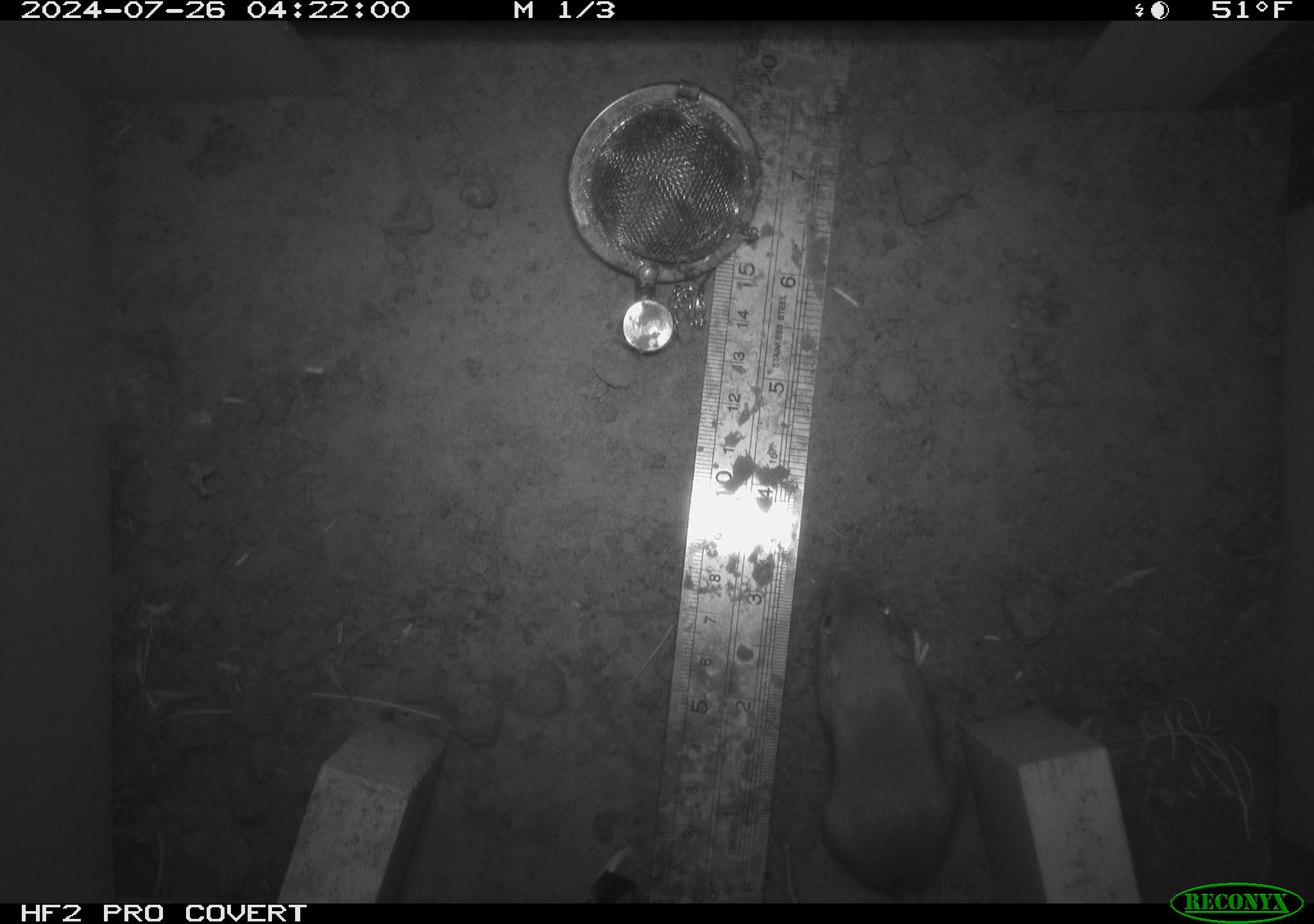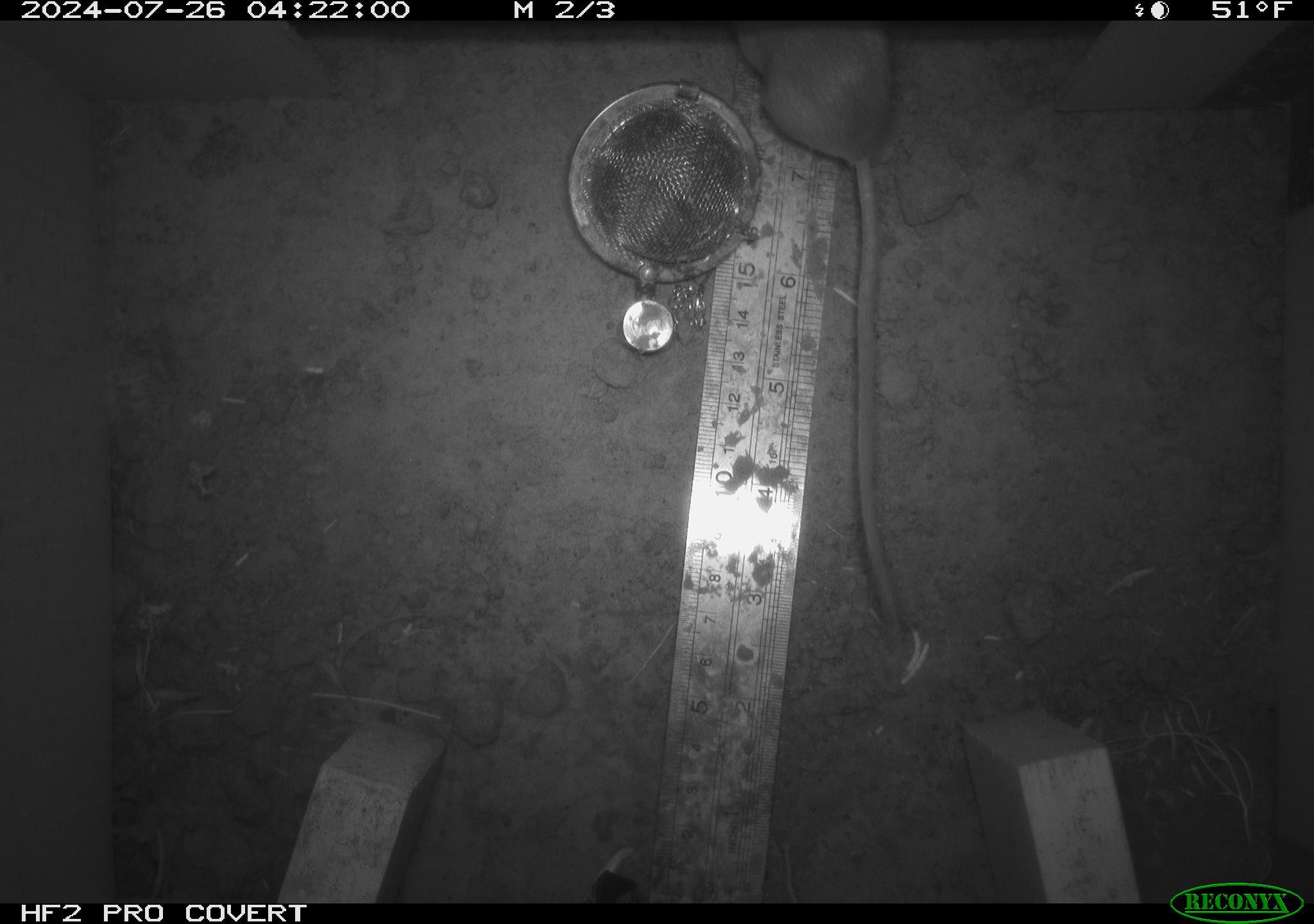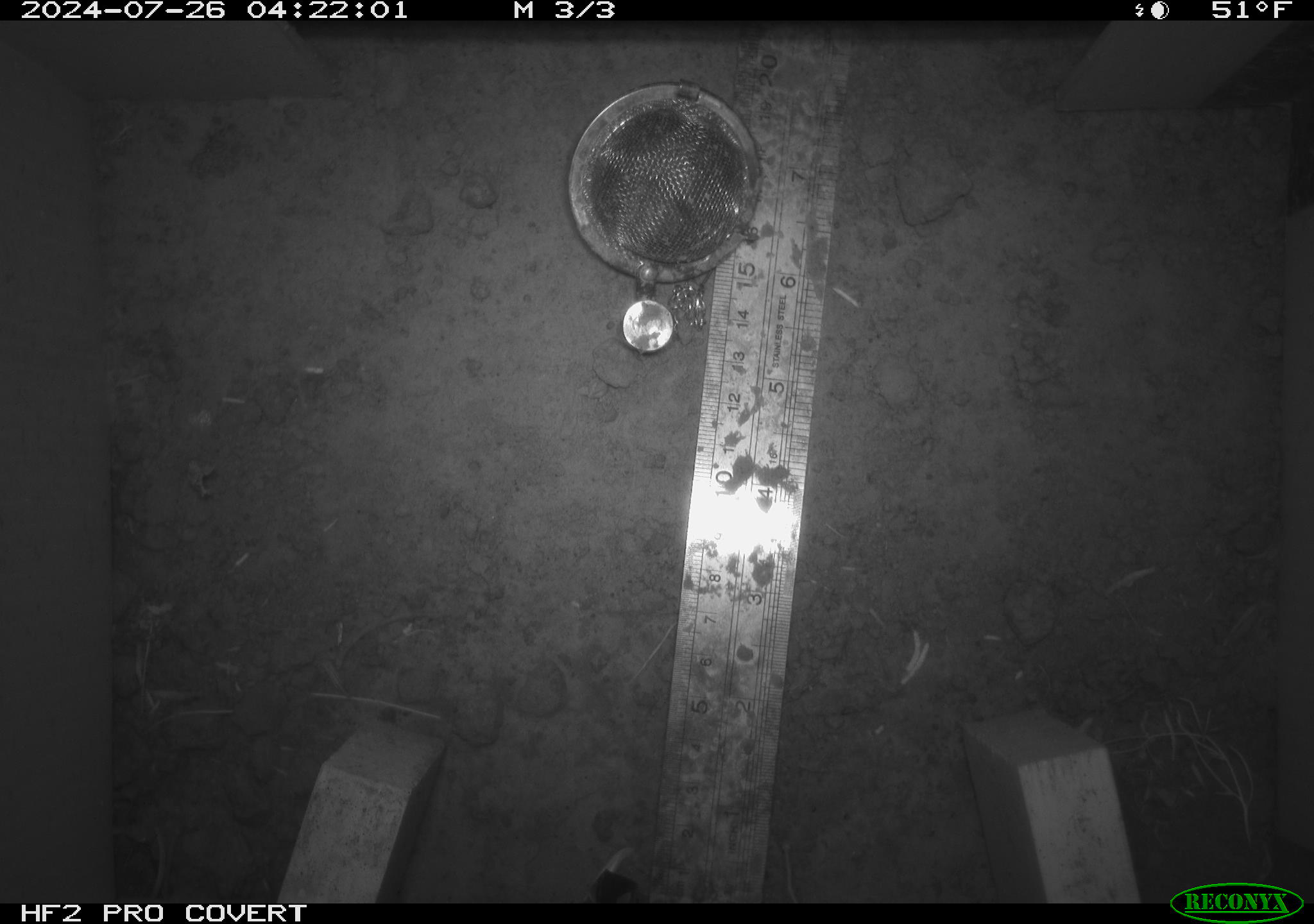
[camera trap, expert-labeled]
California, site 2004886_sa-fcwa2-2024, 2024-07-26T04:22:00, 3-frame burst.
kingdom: Animalia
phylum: Chordata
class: Mammalia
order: Rodentia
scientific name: Rodentia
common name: mouse species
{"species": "mouse species (Rodentia)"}